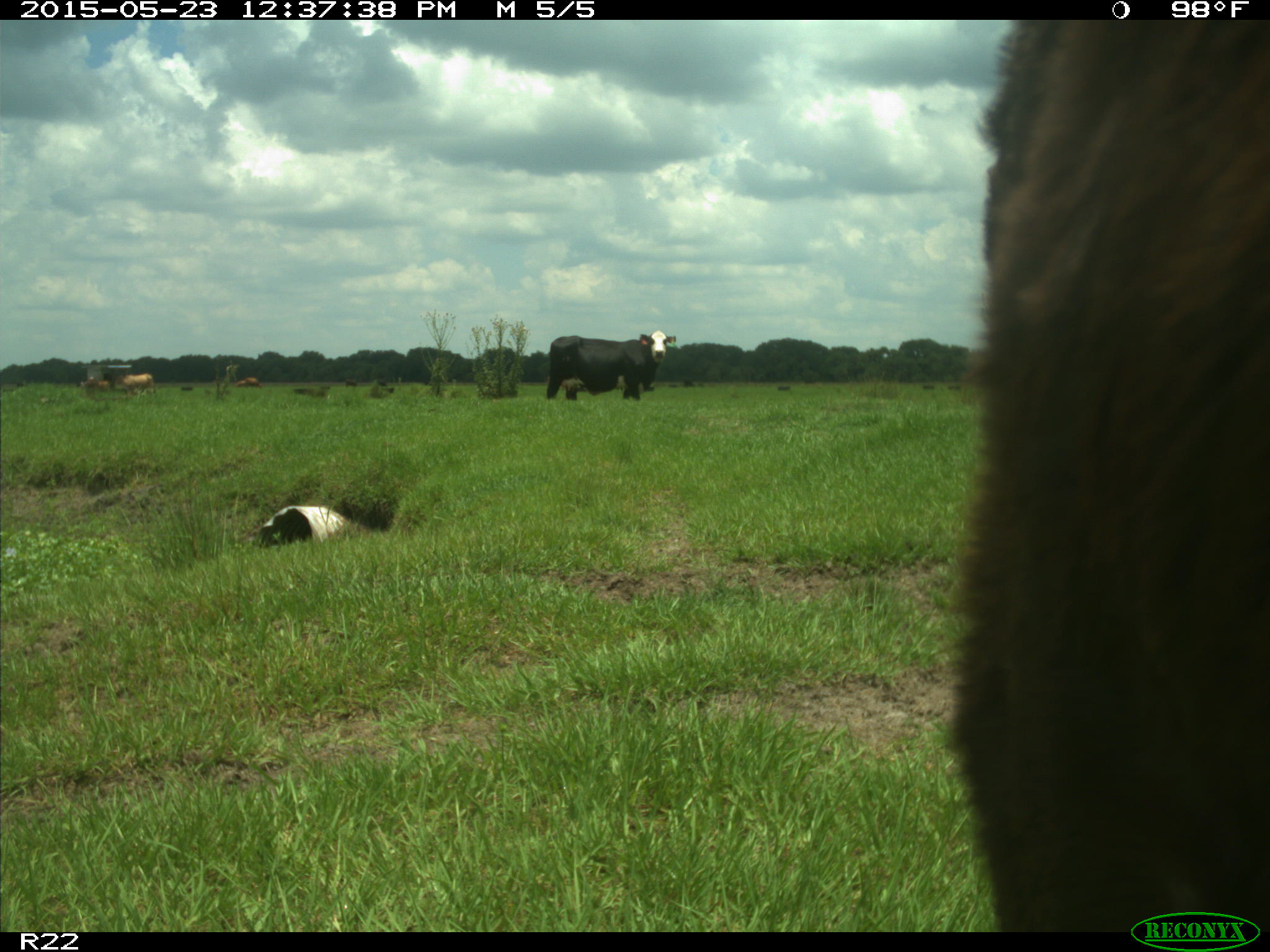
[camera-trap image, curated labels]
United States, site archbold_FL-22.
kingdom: Animalia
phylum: Chordata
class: Mammalia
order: Artiodactyla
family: Suidae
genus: Sus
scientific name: Sus scrofa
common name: wild boar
Sus scrofa (wild boar).